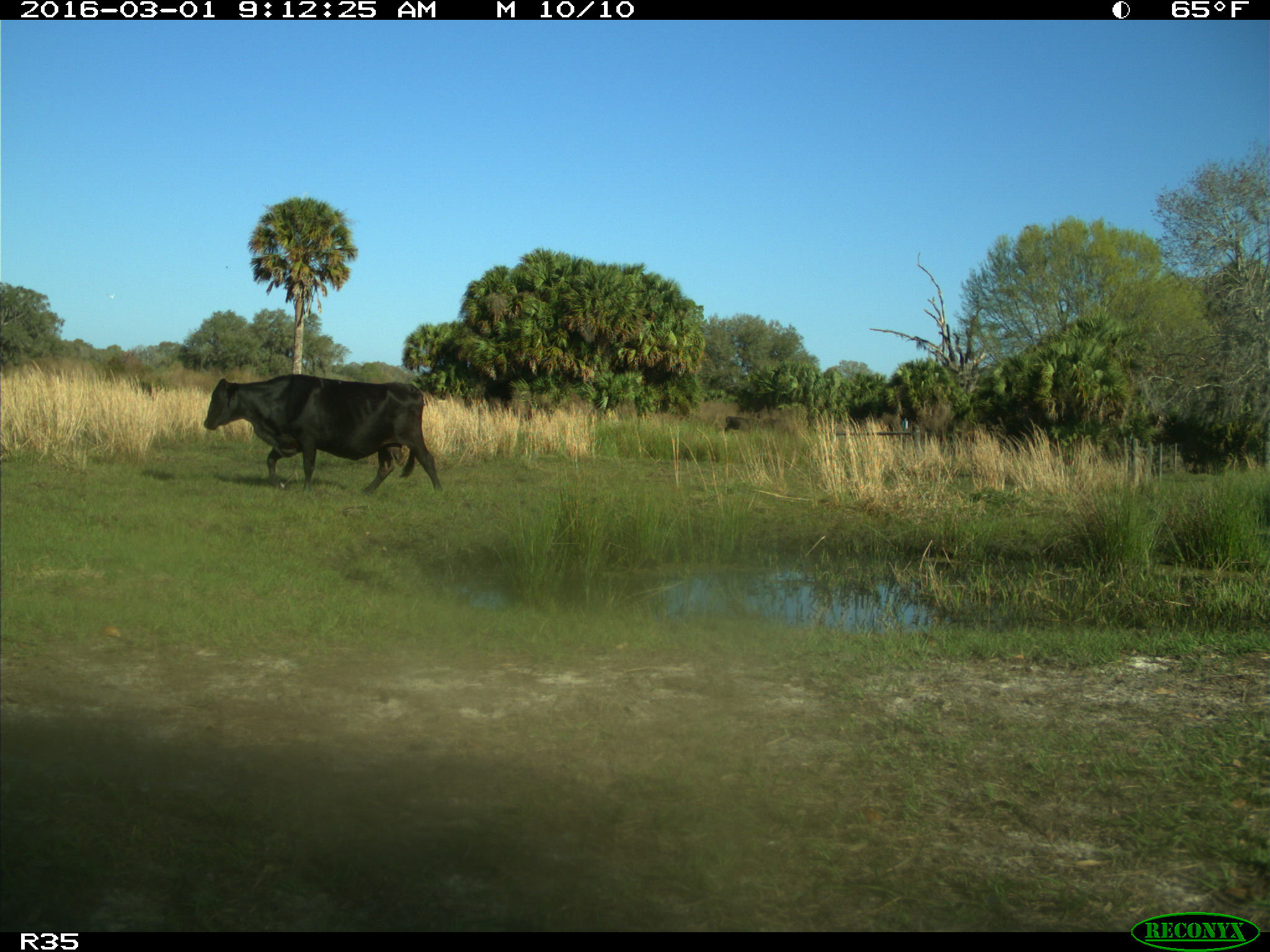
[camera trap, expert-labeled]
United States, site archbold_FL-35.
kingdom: Animalia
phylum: Chordata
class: Mammalia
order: Artiodactyla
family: Bovidae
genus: Bos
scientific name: Bos taurus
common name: domestic cow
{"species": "Bos taurus (domestic cow)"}